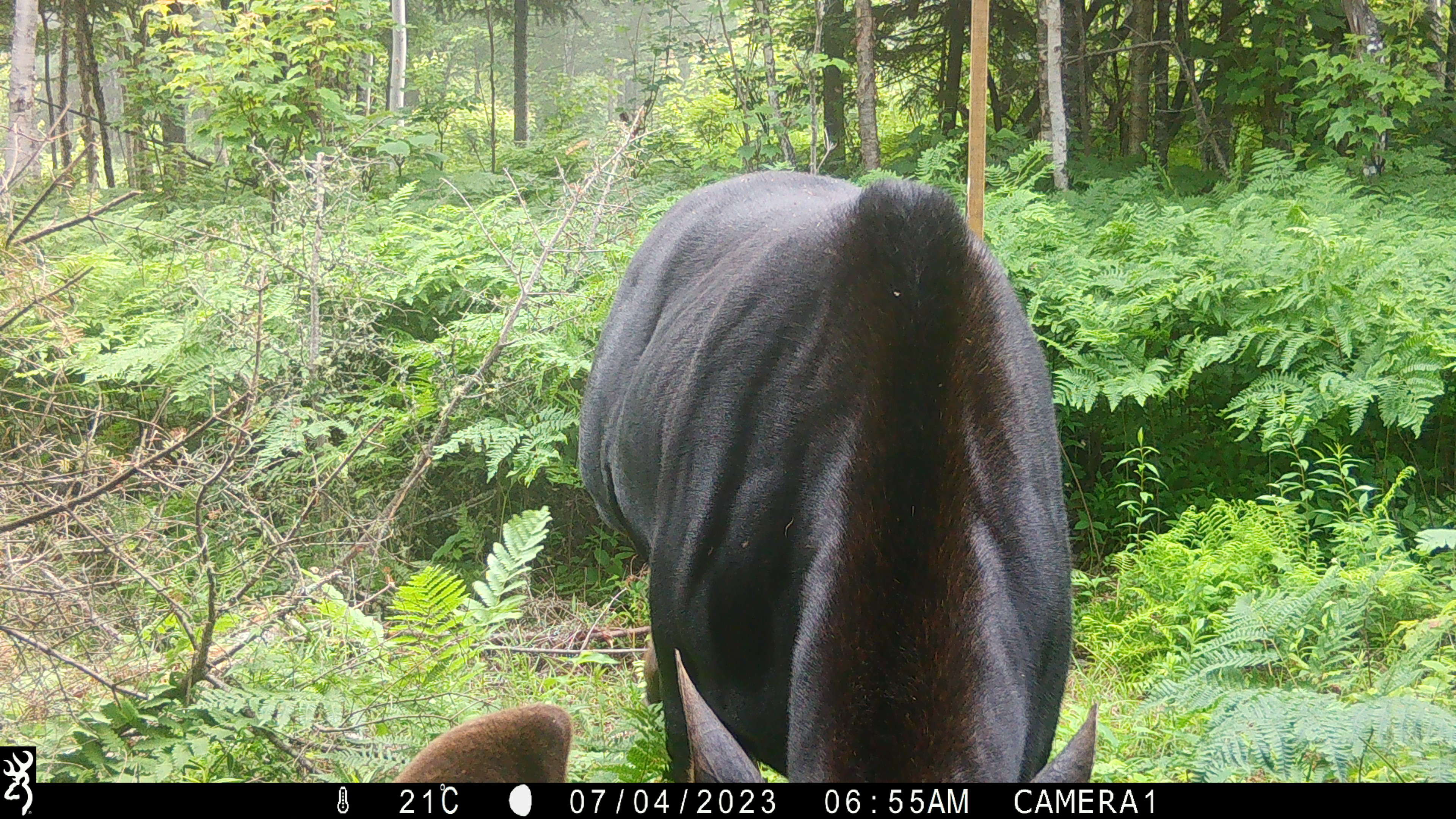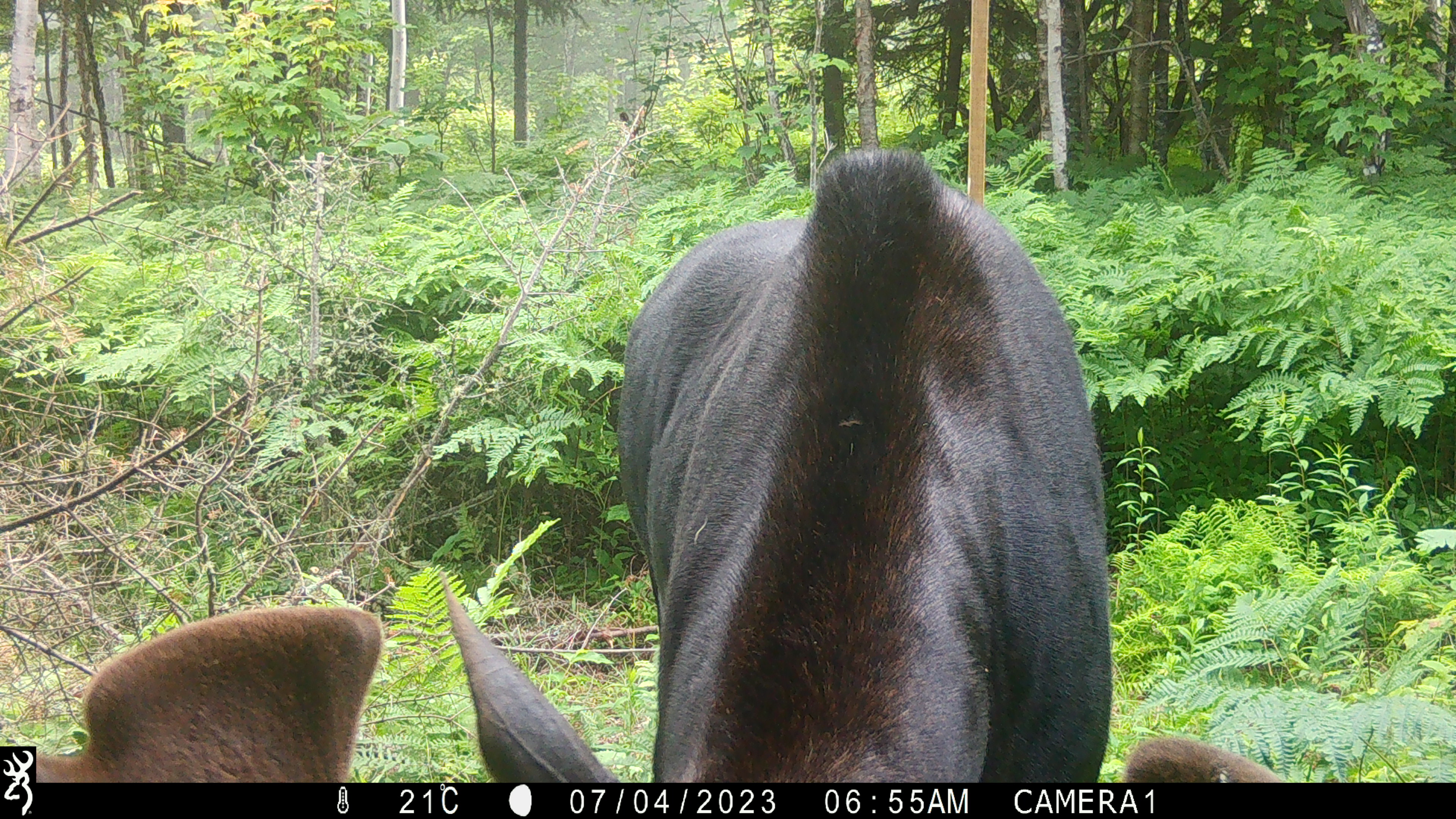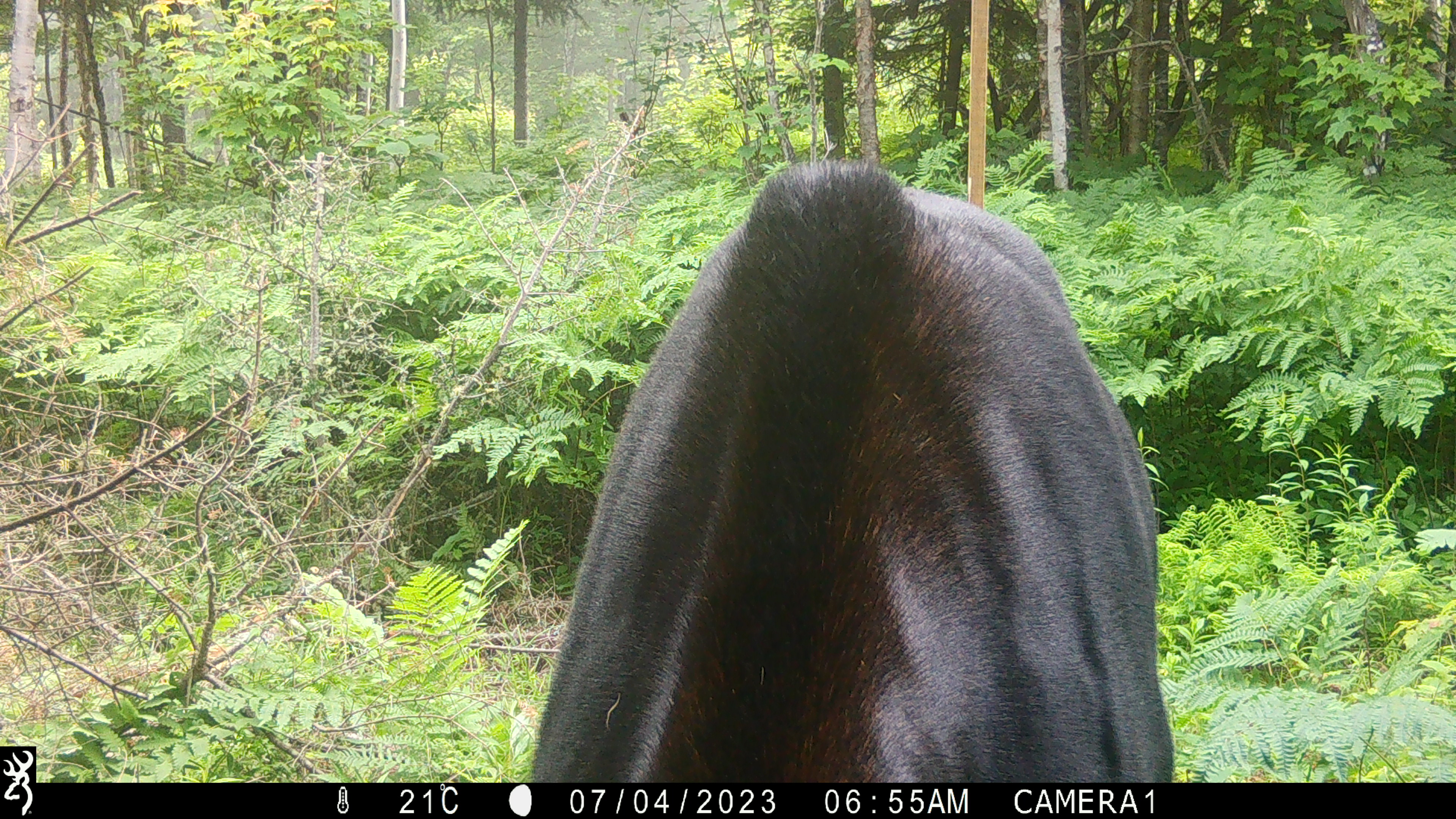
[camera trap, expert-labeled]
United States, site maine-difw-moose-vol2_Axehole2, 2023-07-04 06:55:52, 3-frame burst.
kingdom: Animalia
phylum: Chordata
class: Mammalia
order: Artiodactyla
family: Cervidae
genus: Alces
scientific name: Alces alces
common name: moose